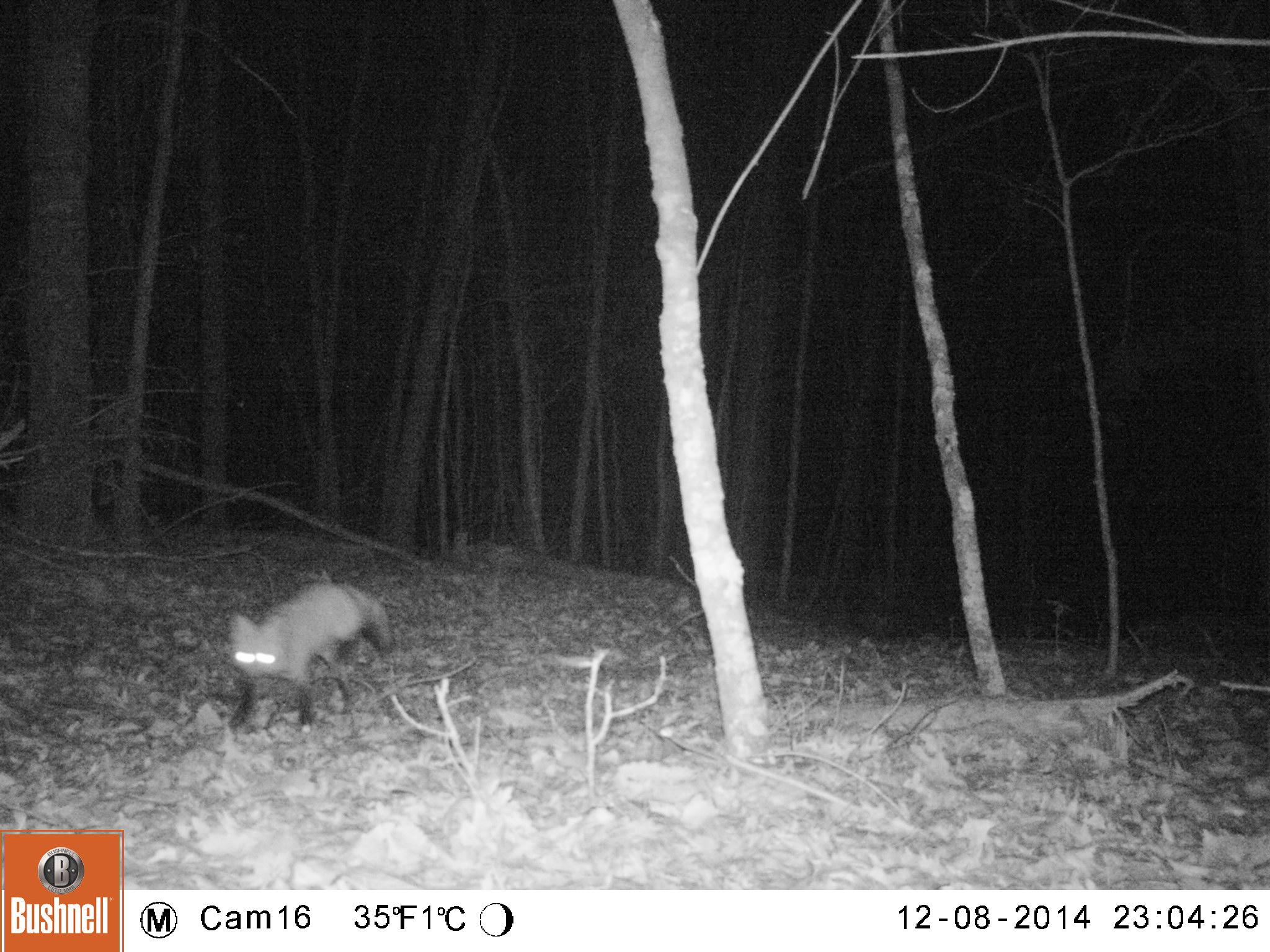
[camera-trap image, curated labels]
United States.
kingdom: Animalia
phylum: Chordata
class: Mammalia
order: Carnivora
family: Canidae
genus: Vulpes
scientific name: Vulpes vulpes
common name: red fox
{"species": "Red Fox (Vulpes vulpes)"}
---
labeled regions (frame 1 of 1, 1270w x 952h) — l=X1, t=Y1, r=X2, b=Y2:
Red Fox: l=216, t=573, r=397, b=739